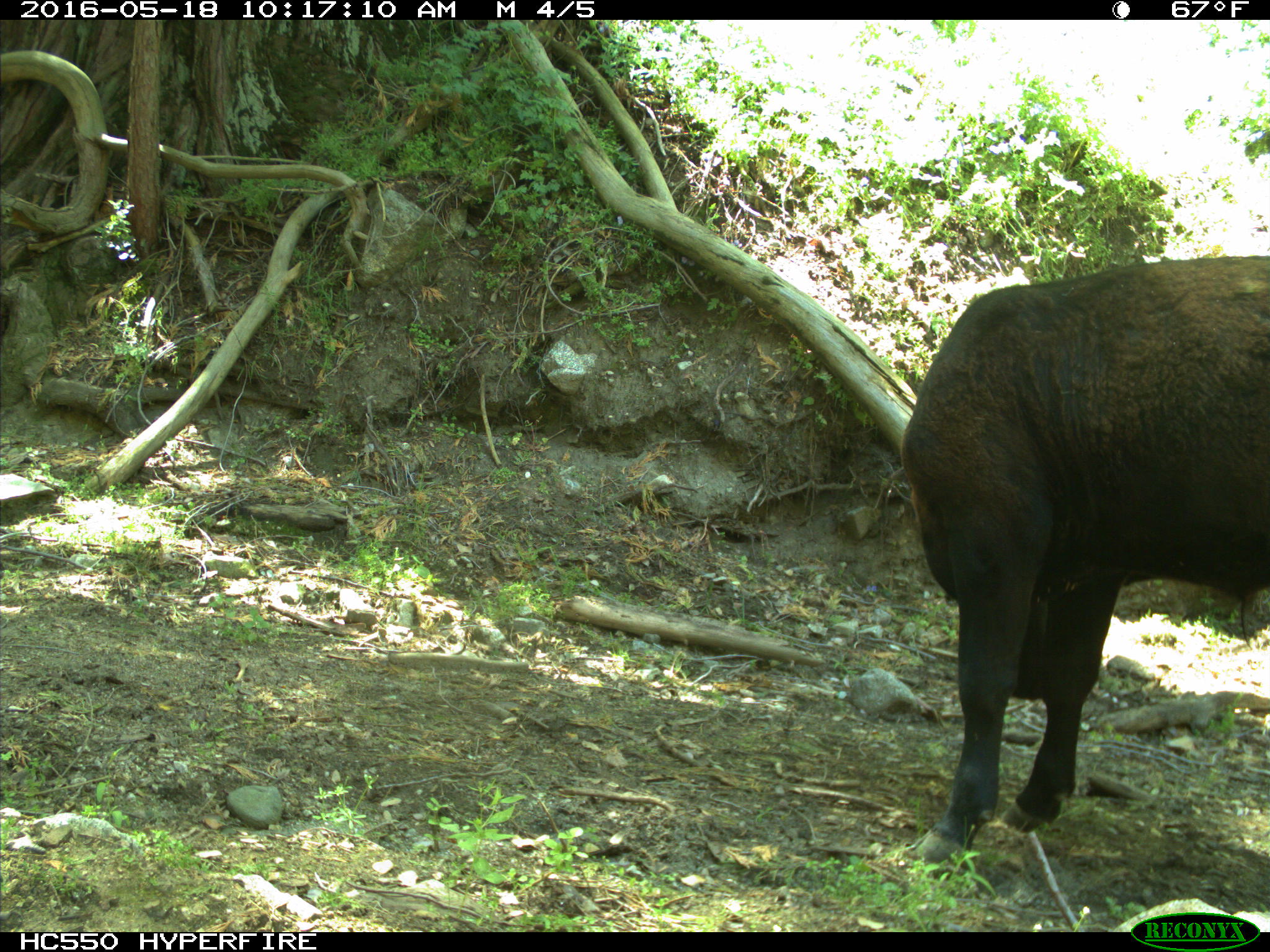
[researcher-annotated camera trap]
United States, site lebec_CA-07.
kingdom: Animalia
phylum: Chordata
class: Mammalia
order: Artiodactyla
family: Bovidae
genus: Bos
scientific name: Bos taurus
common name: domestic cow